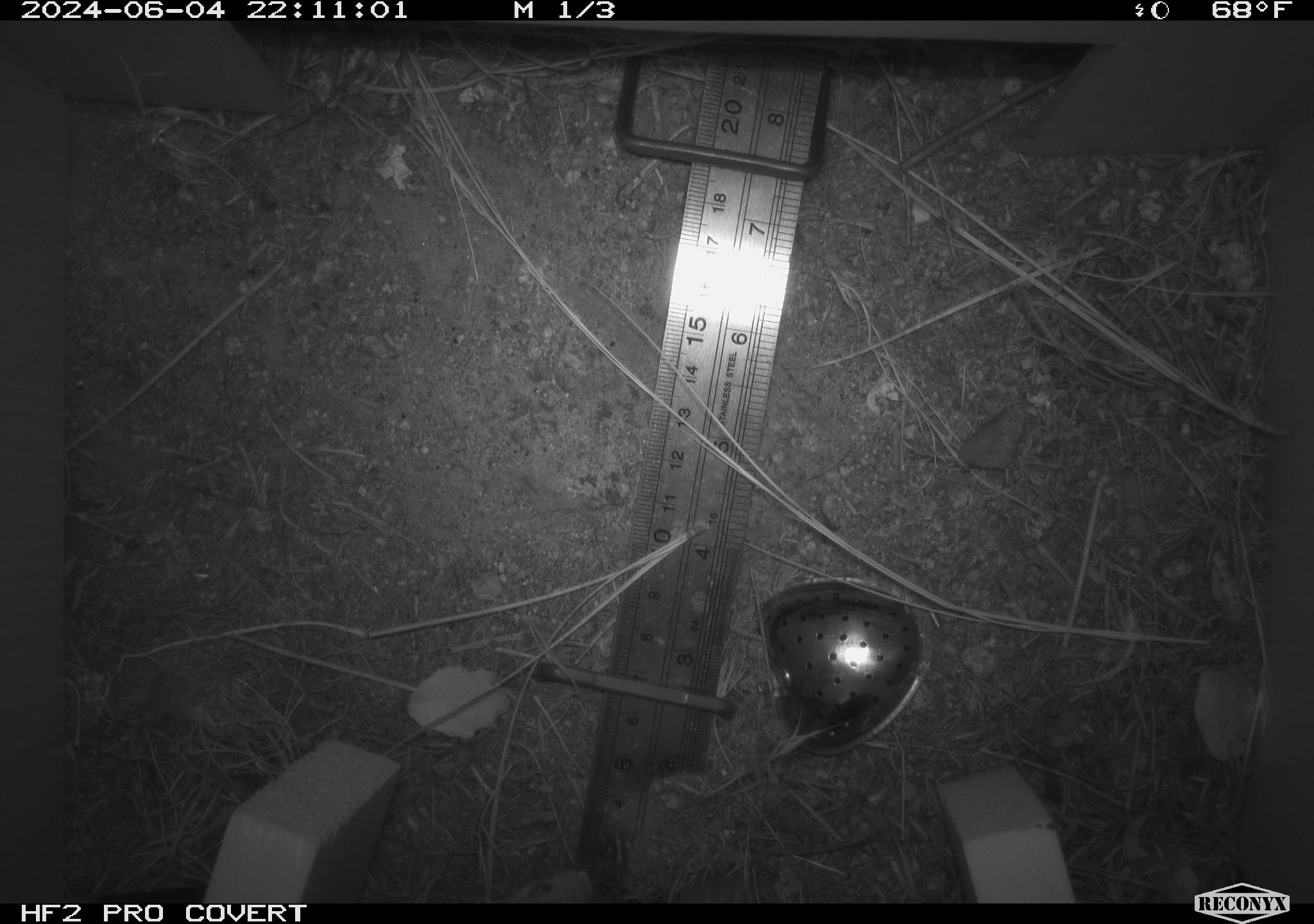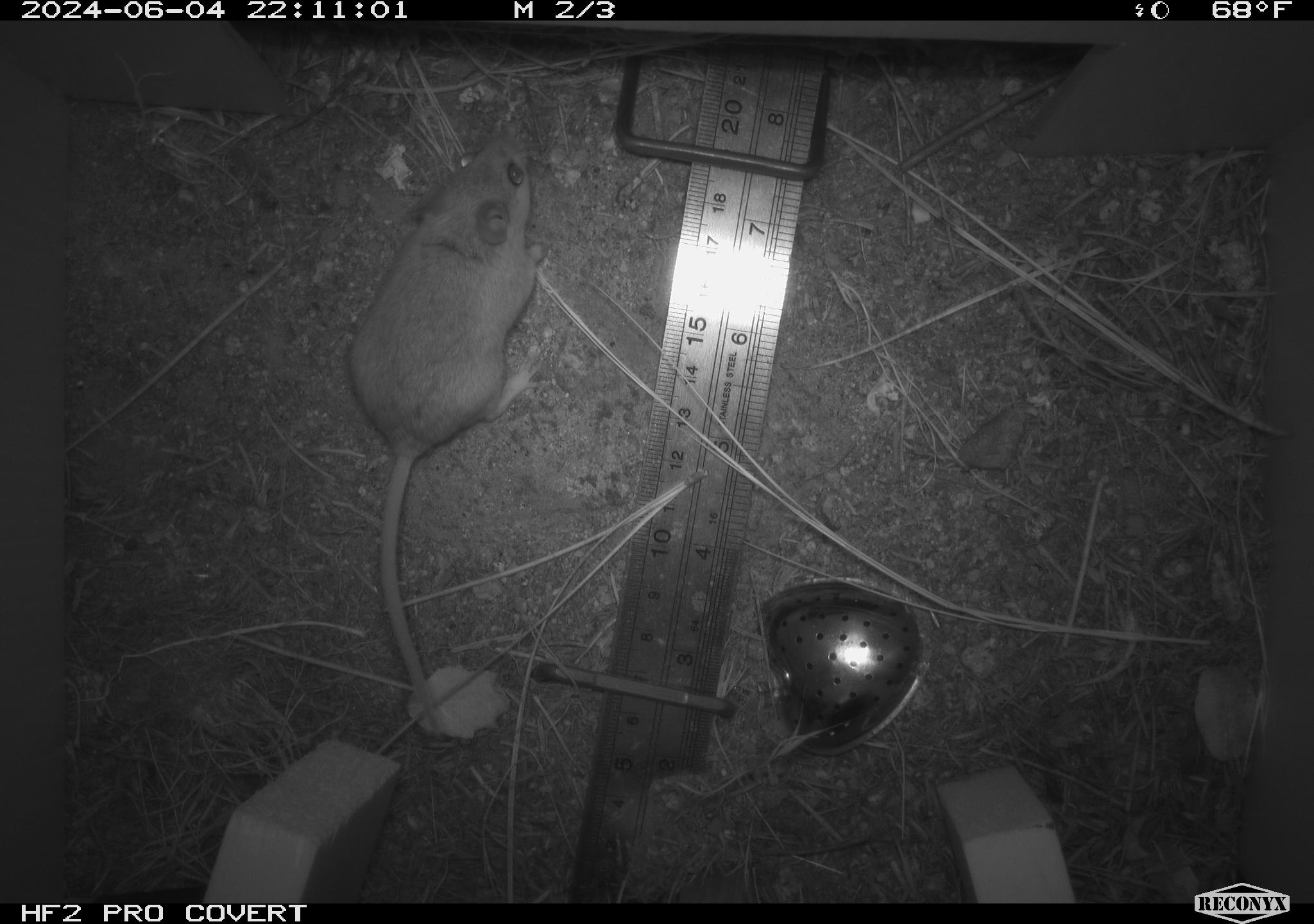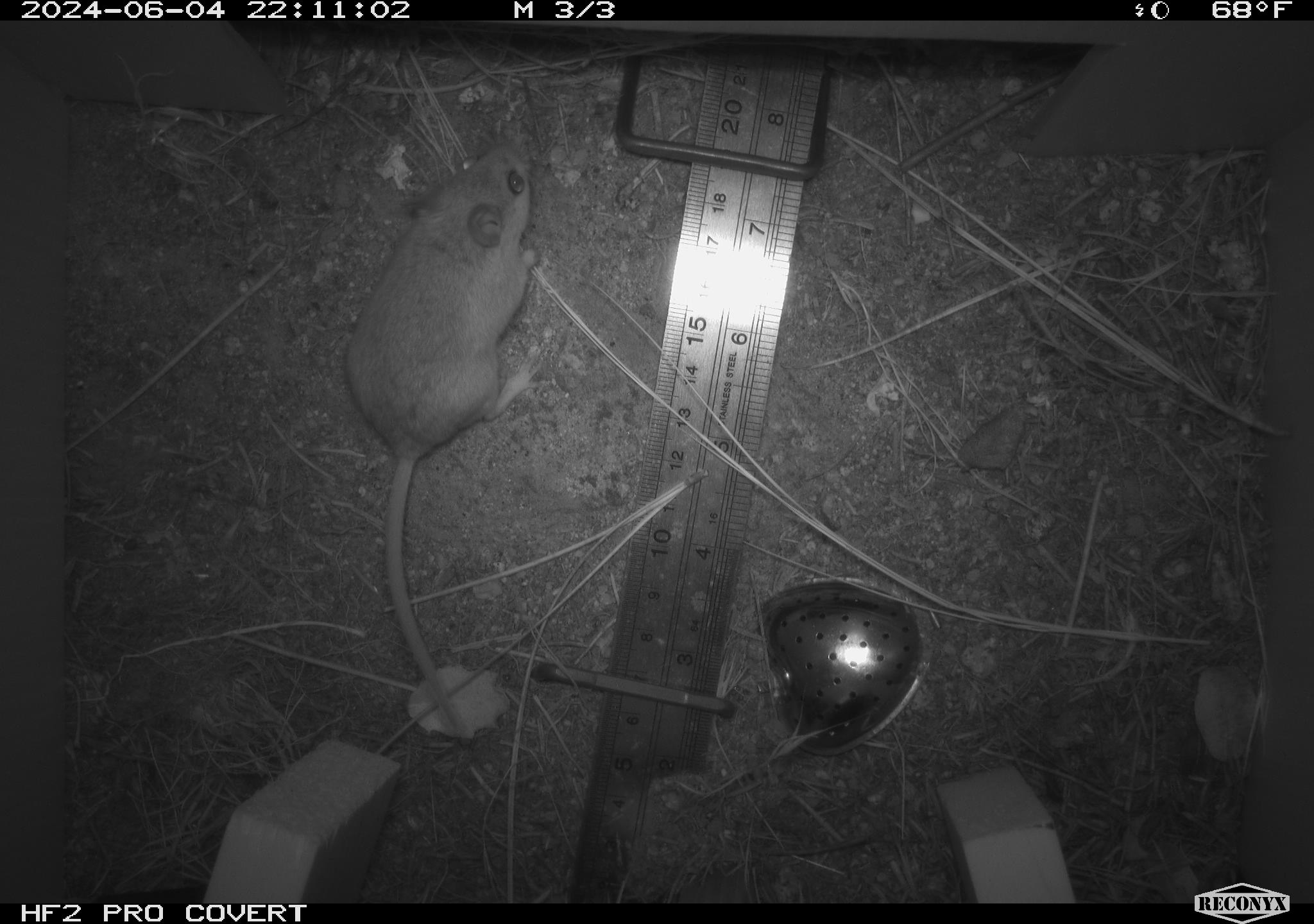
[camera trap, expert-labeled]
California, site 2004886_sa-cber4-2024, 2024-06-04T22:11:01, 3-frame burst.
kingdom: Animalia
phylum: Chordata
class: Mammalia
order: Rodentia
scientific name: Rodentia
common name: mouse species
Mouse species (Rodentia).